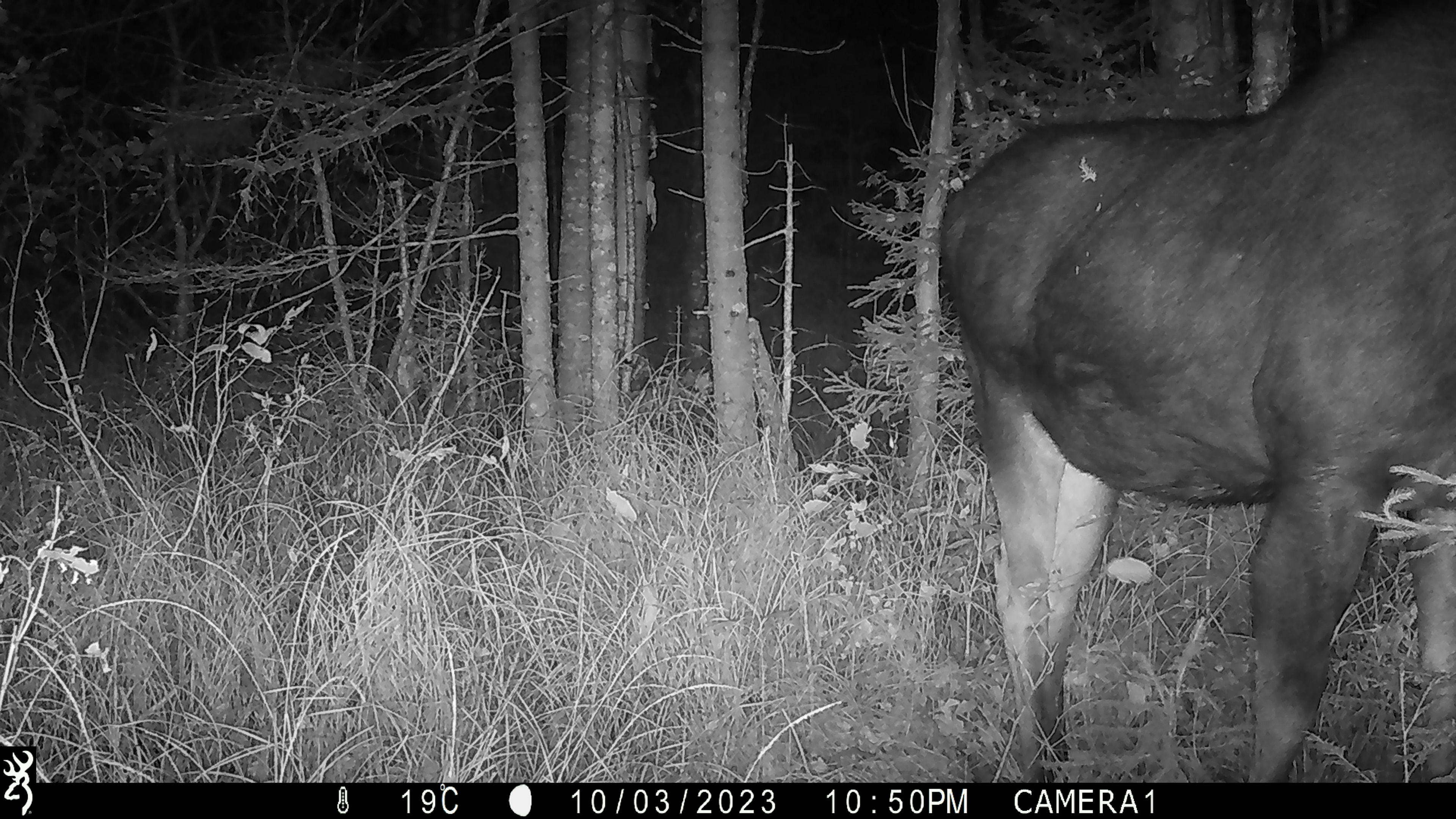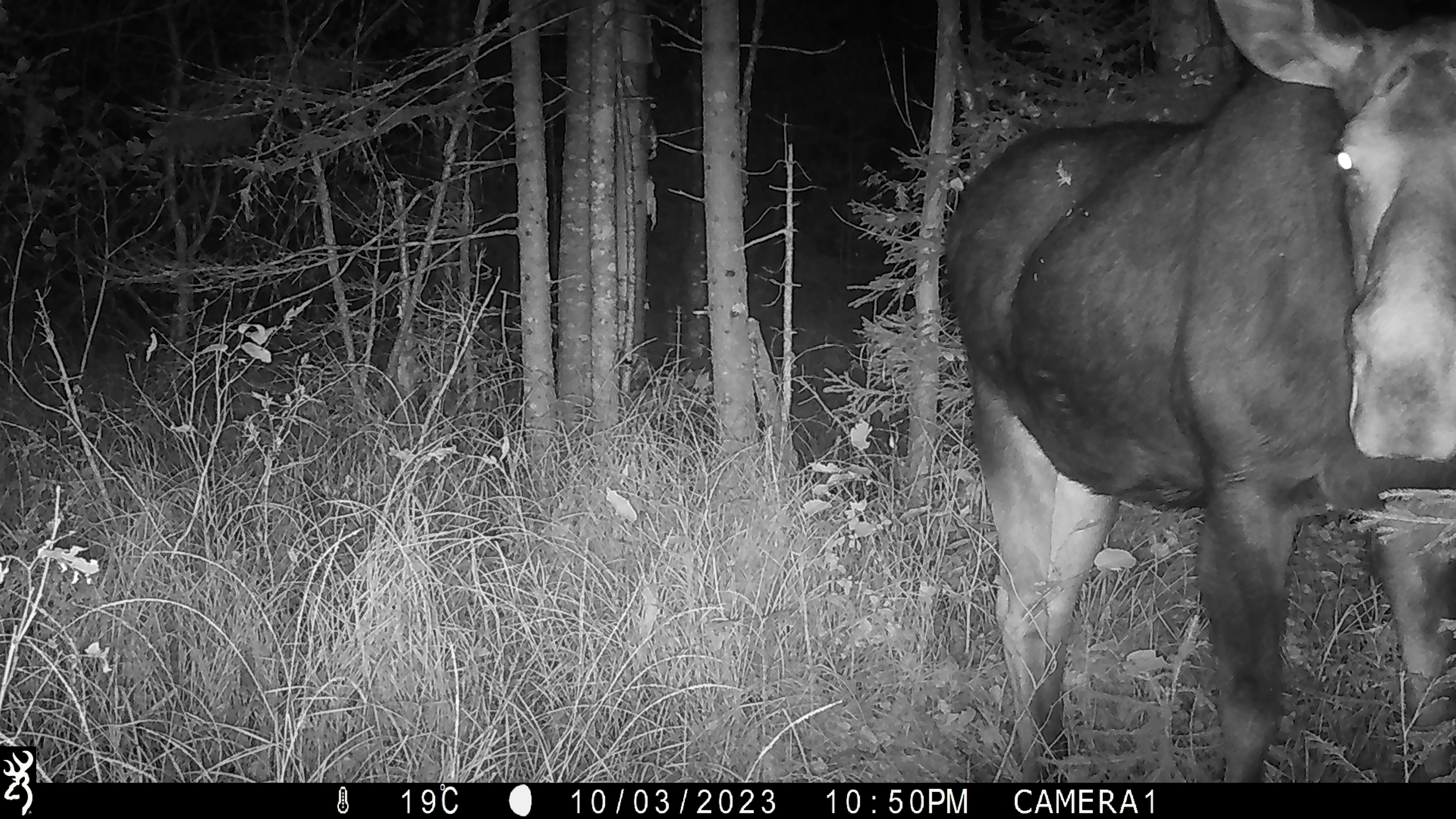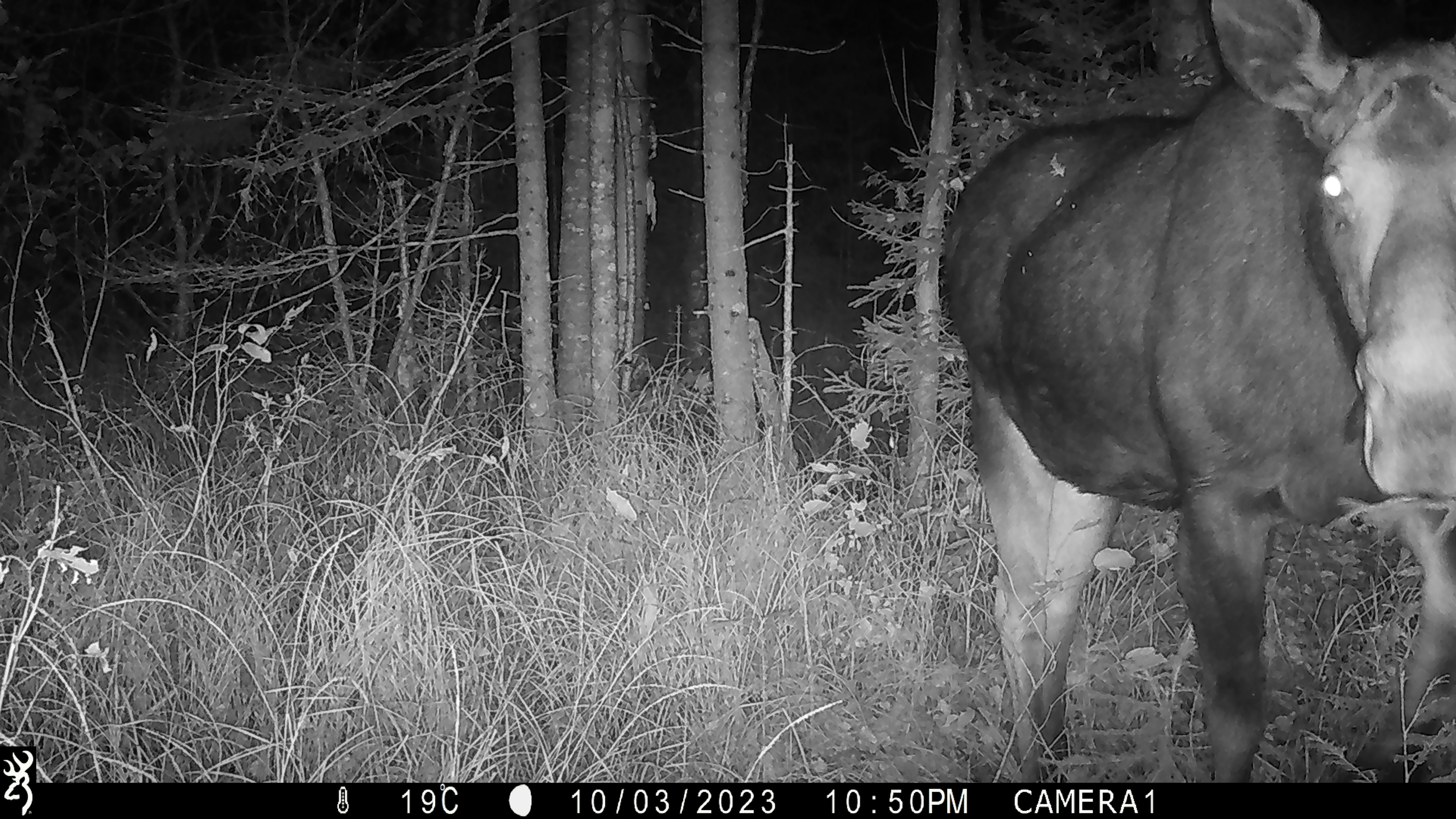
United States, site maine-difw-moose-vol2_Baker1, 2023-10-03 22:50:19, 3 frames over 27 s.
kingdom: Animalia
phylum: Chordata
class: Mammalia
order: Artiodactyla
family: Cervidae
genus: Alces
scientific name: Alces alces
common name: moose